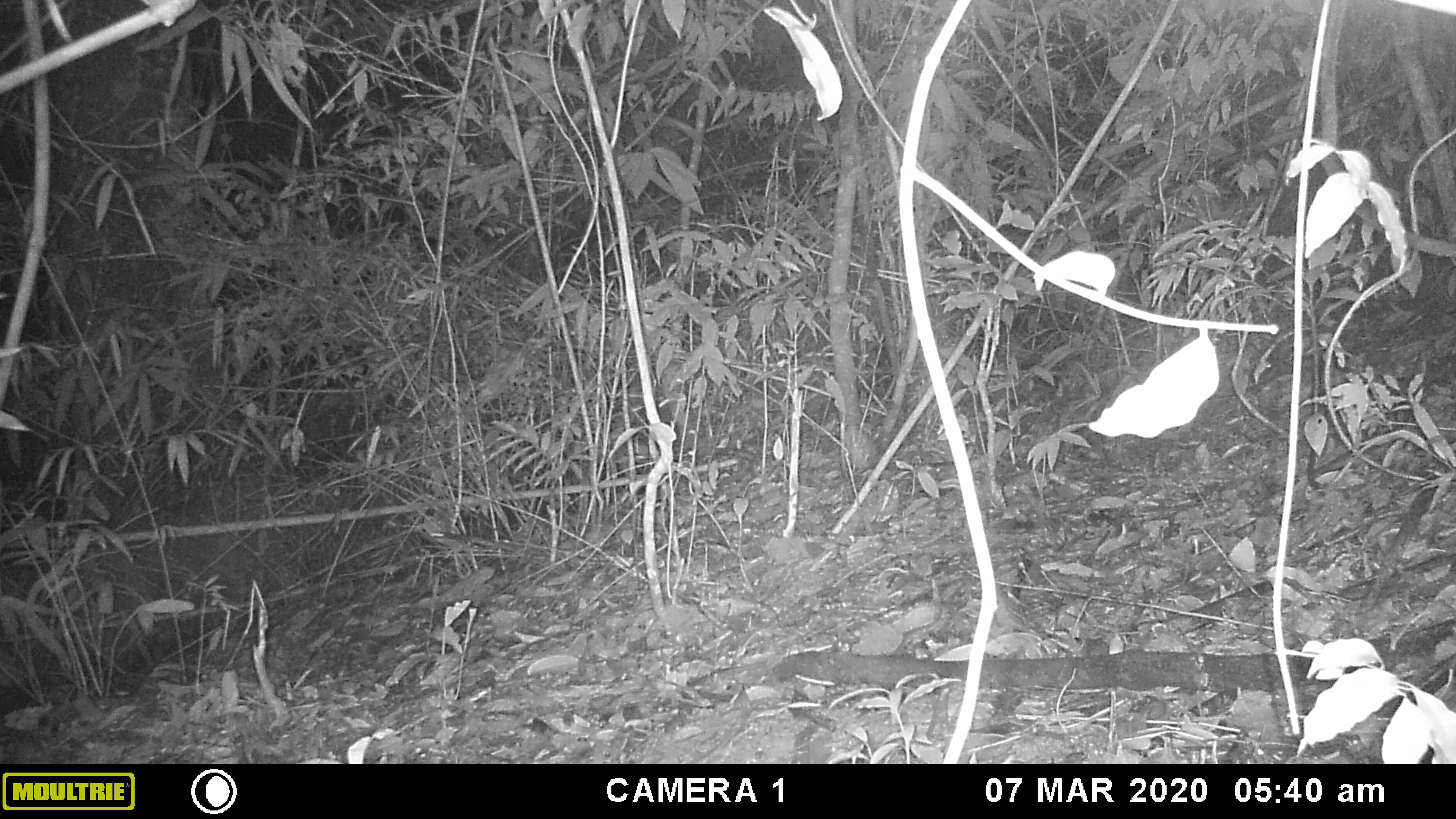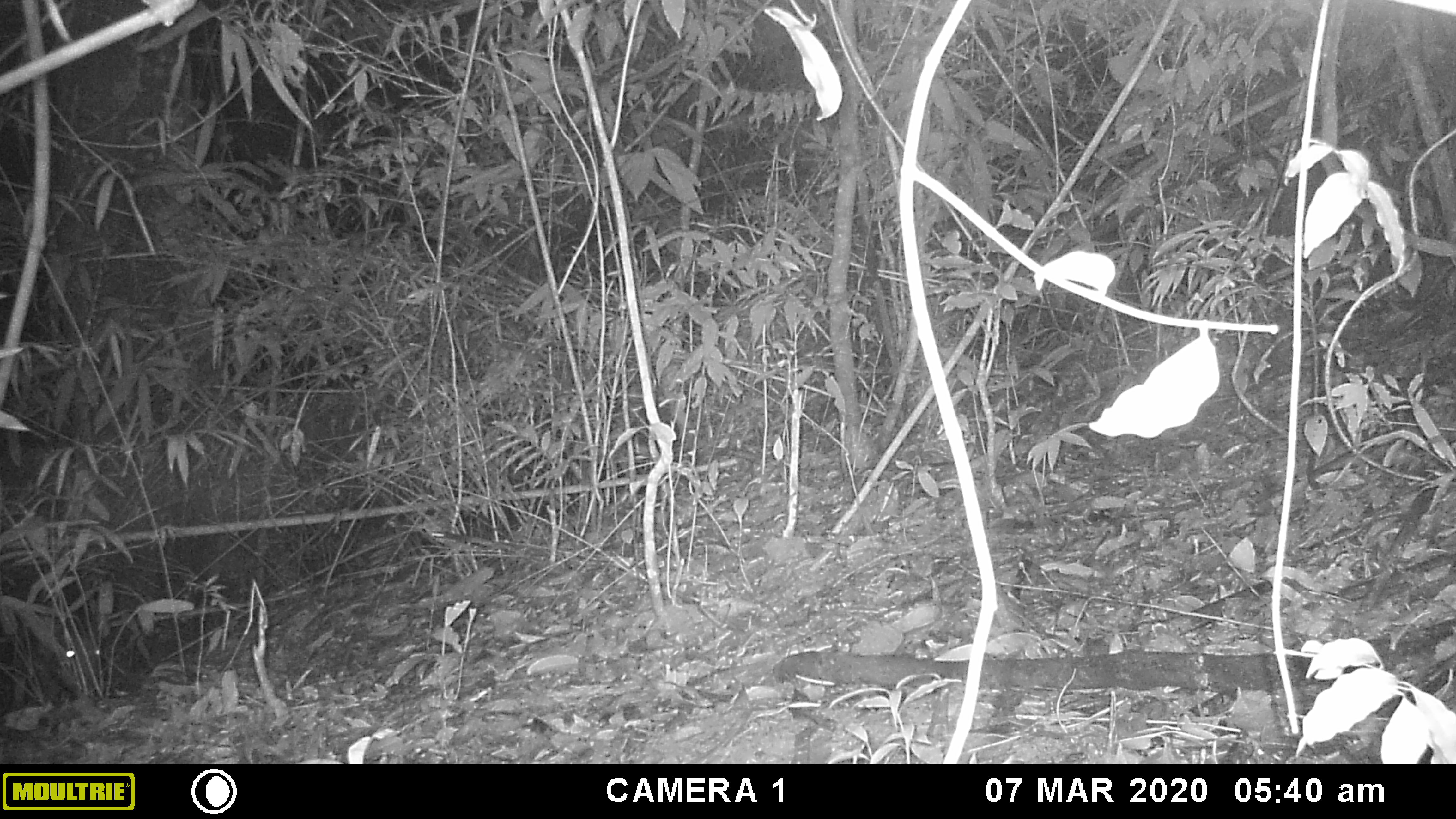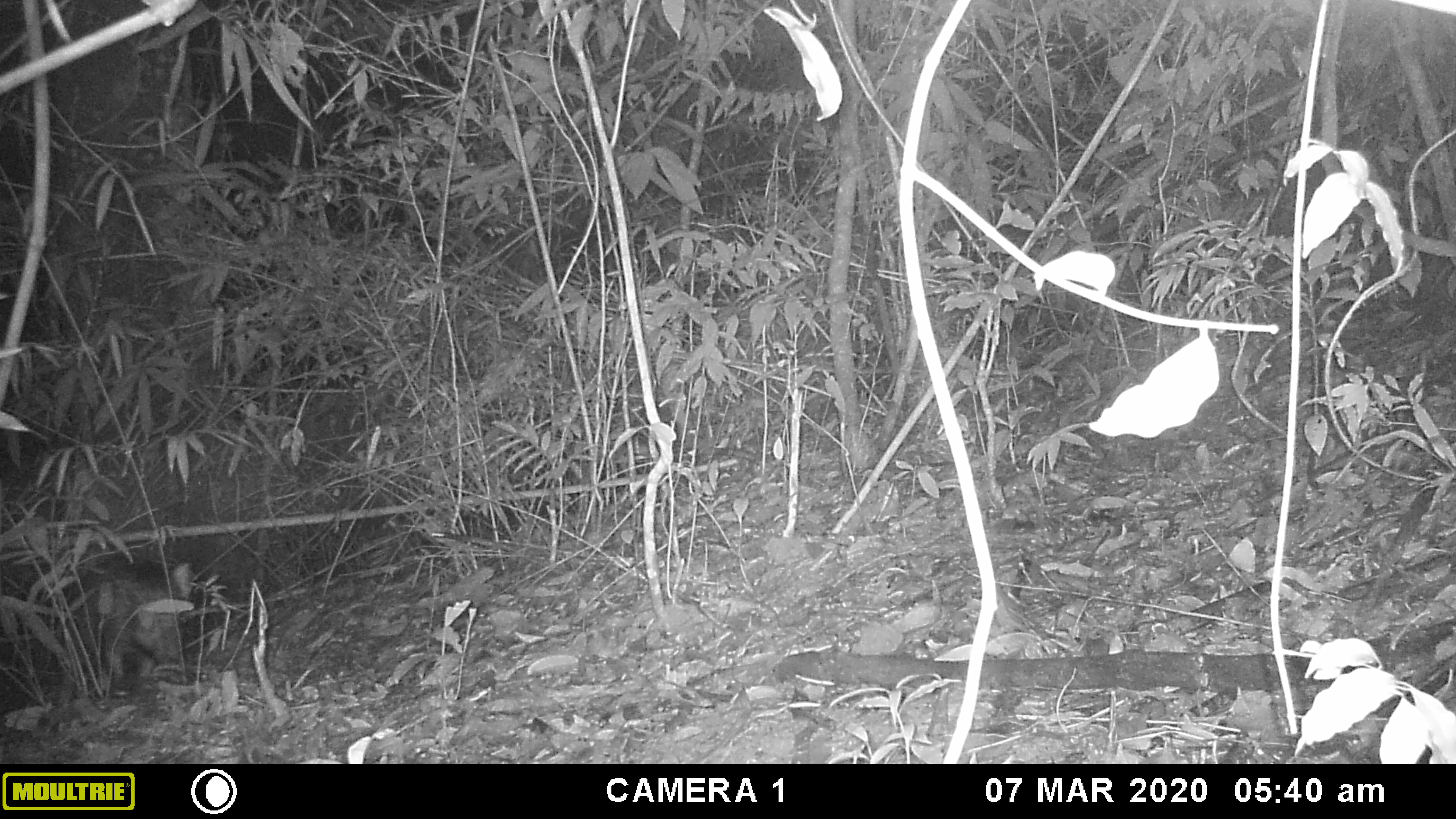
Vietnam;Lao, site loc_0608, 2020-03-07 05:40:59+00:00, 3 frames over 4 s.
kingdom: Animalia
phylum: Chordata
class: Mammalia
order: Artiodactyla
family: Suidae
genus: Sus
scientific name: Sus scrofa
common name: eurasian wild pig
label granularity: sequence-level